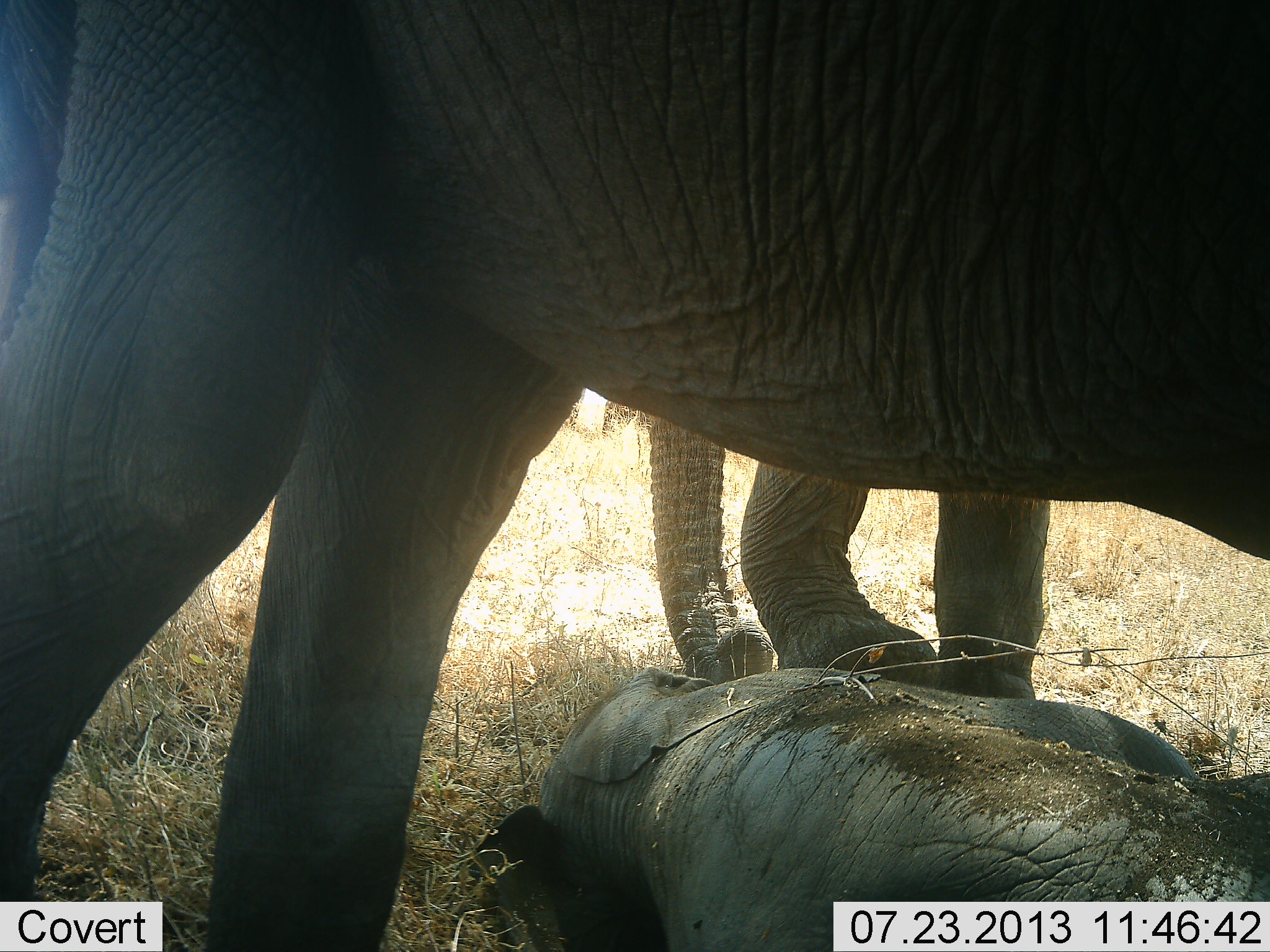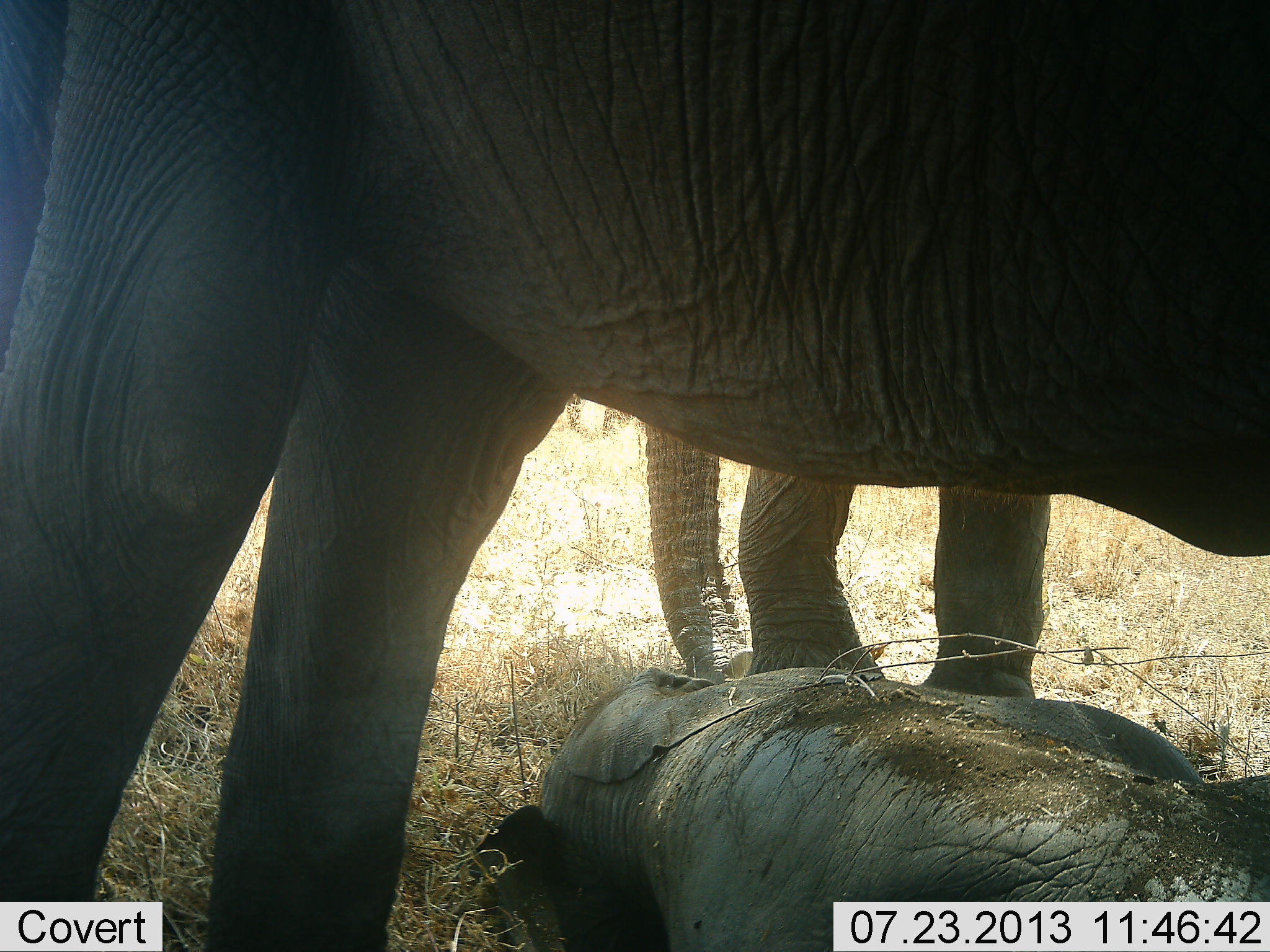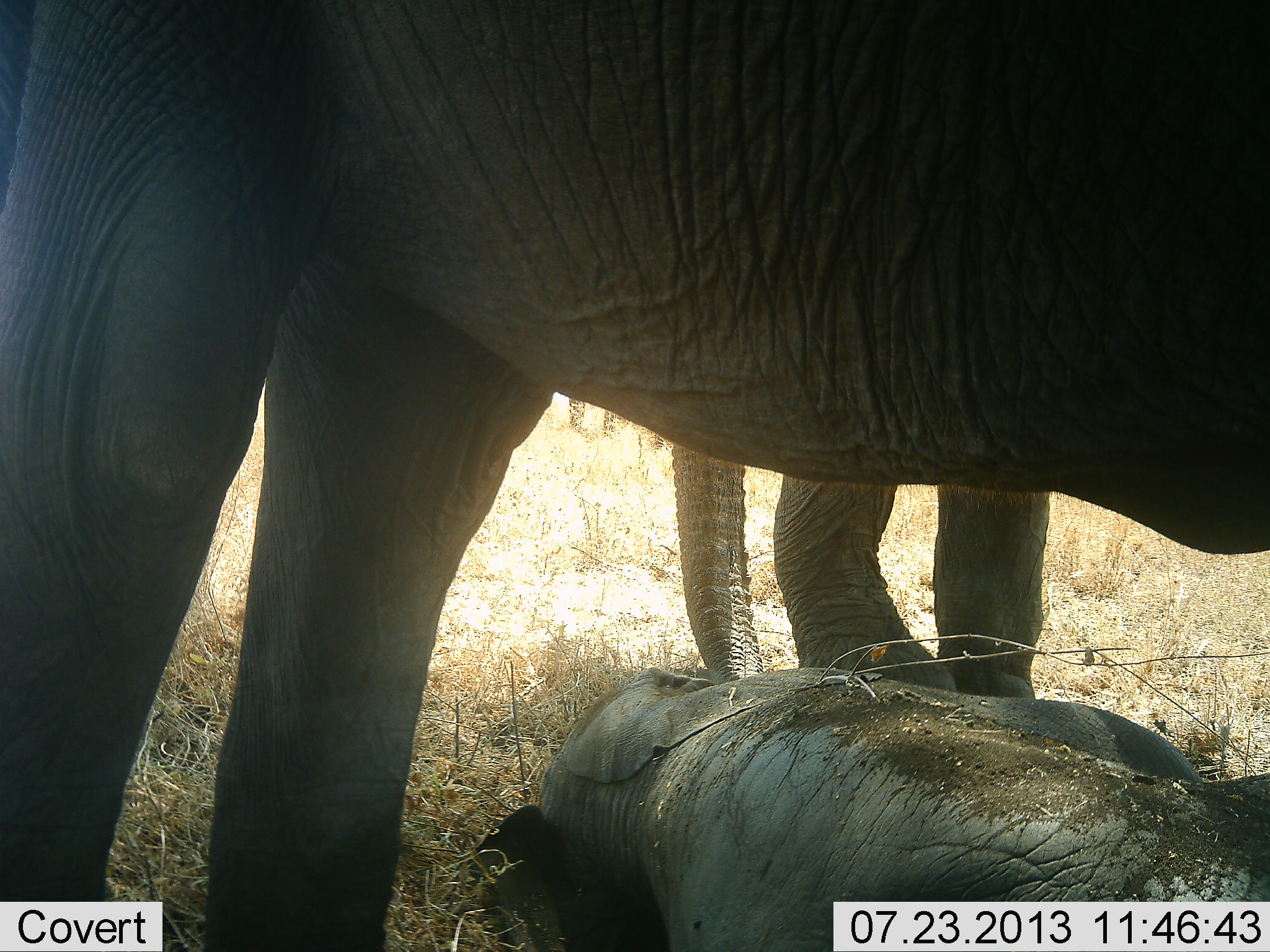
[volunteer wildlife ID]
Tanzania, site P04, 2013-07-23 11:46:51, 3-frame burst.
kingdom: Animalia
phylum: Chordata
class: Mammalia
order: Proboscidea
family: Elephantidae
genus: Loxodonta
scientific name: Loxodonta africana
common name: african bush elephant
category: elephant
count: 3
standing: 81%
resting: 76%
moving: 10%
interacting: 19%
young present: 81%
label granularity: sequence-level